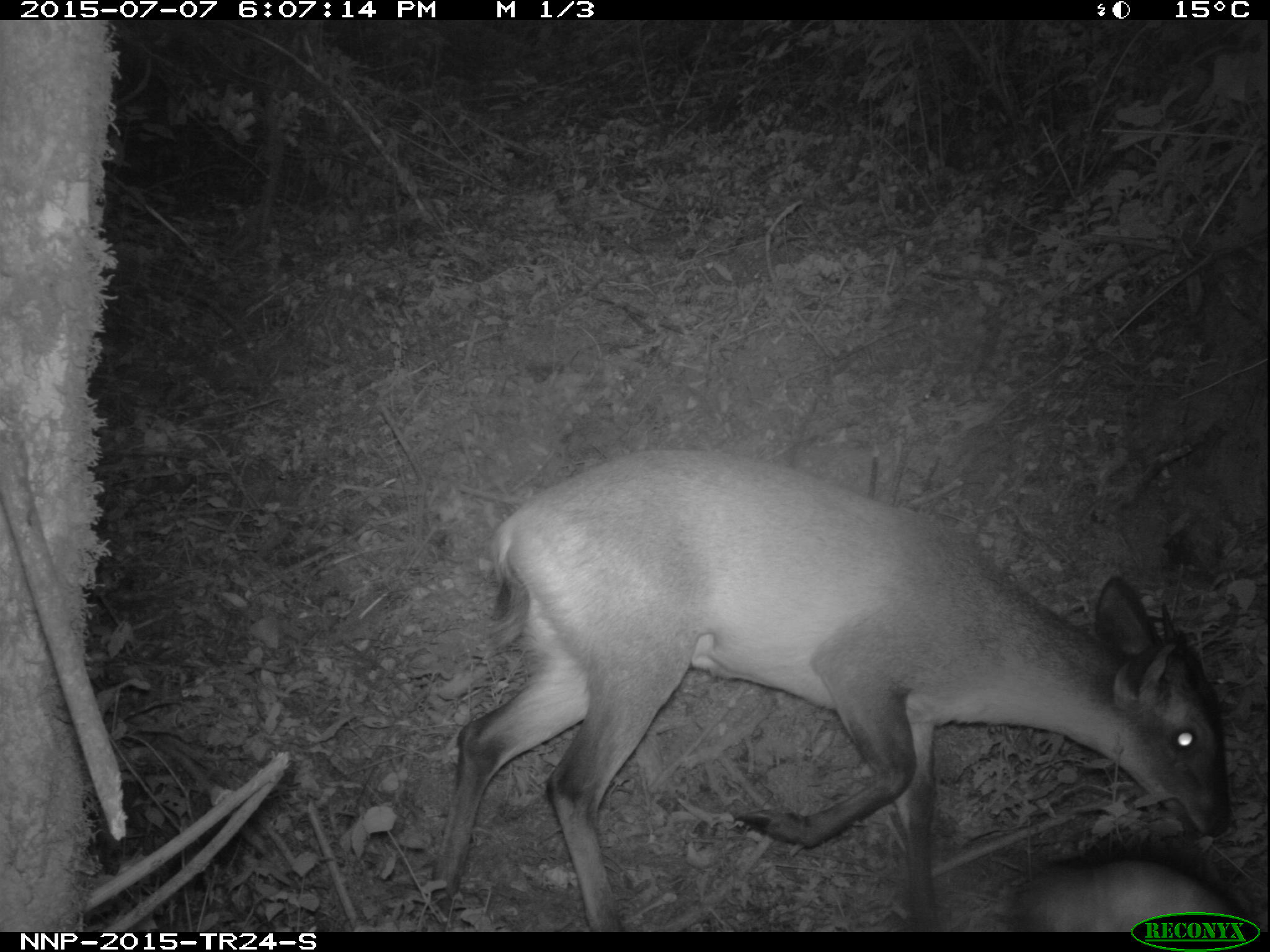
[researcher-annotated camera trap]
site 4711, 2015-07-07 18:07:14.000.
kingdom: Animalia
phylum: Chordata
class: Mammalia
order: Artiodactyla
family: Bovidae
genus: Cephalophus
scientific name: Cephalophus nigrifrons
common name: black-fronted duiker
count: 1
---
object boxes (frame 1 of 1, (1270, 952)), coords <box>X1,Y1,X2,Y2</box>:
cephalophus nigrifrons: <box>419,446,1233,930</box>; <box>988,854,1238,930</box>